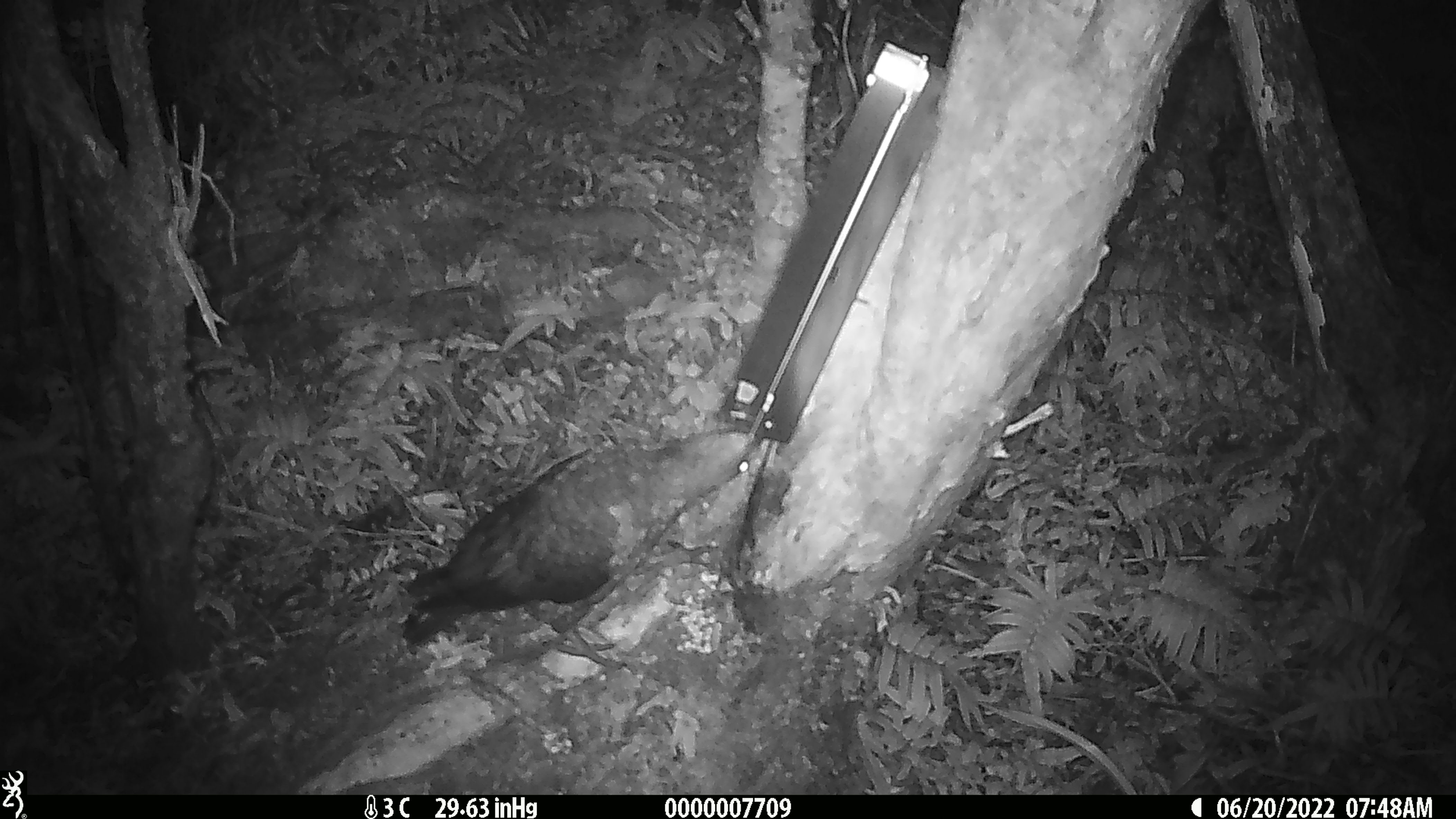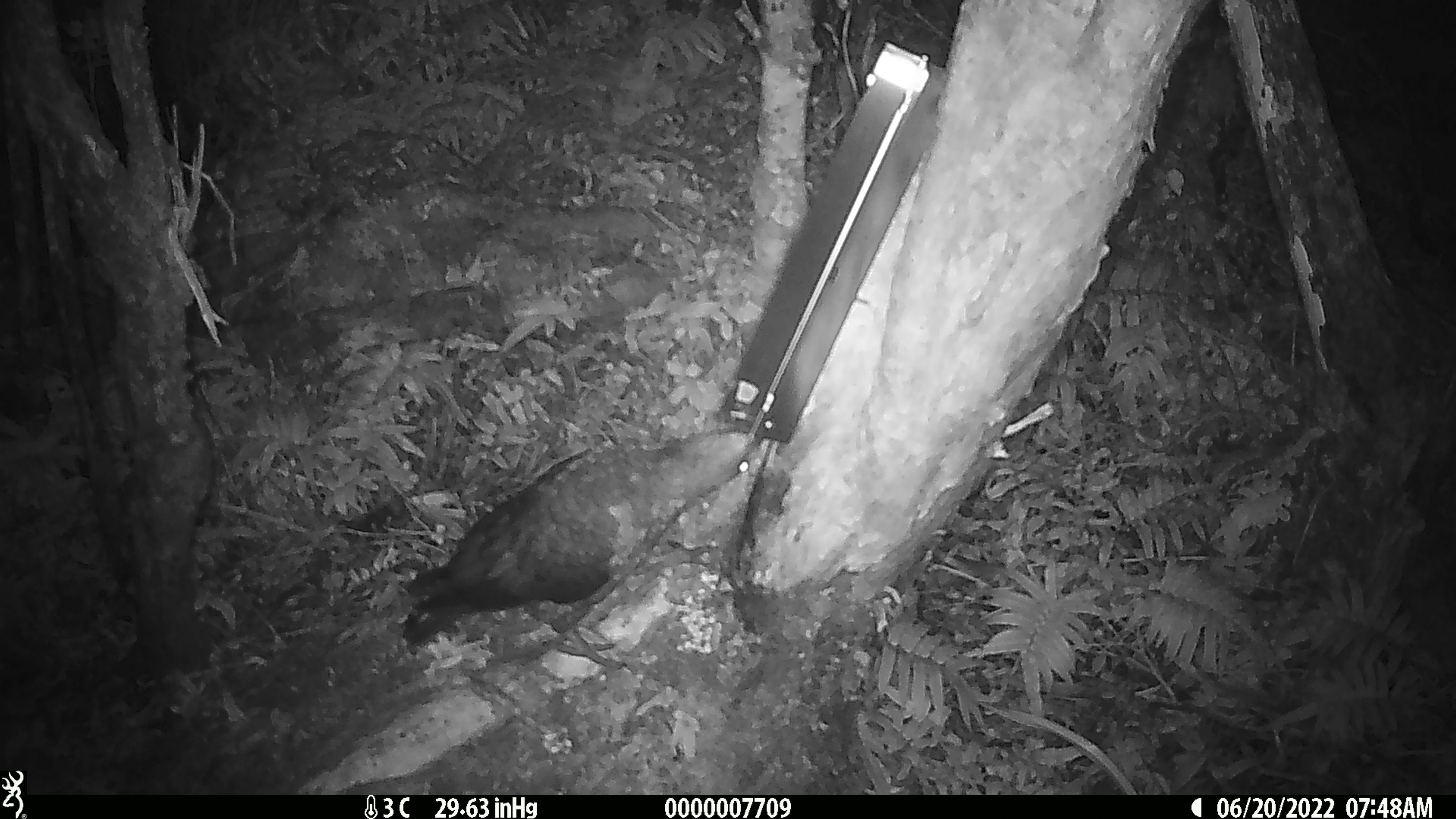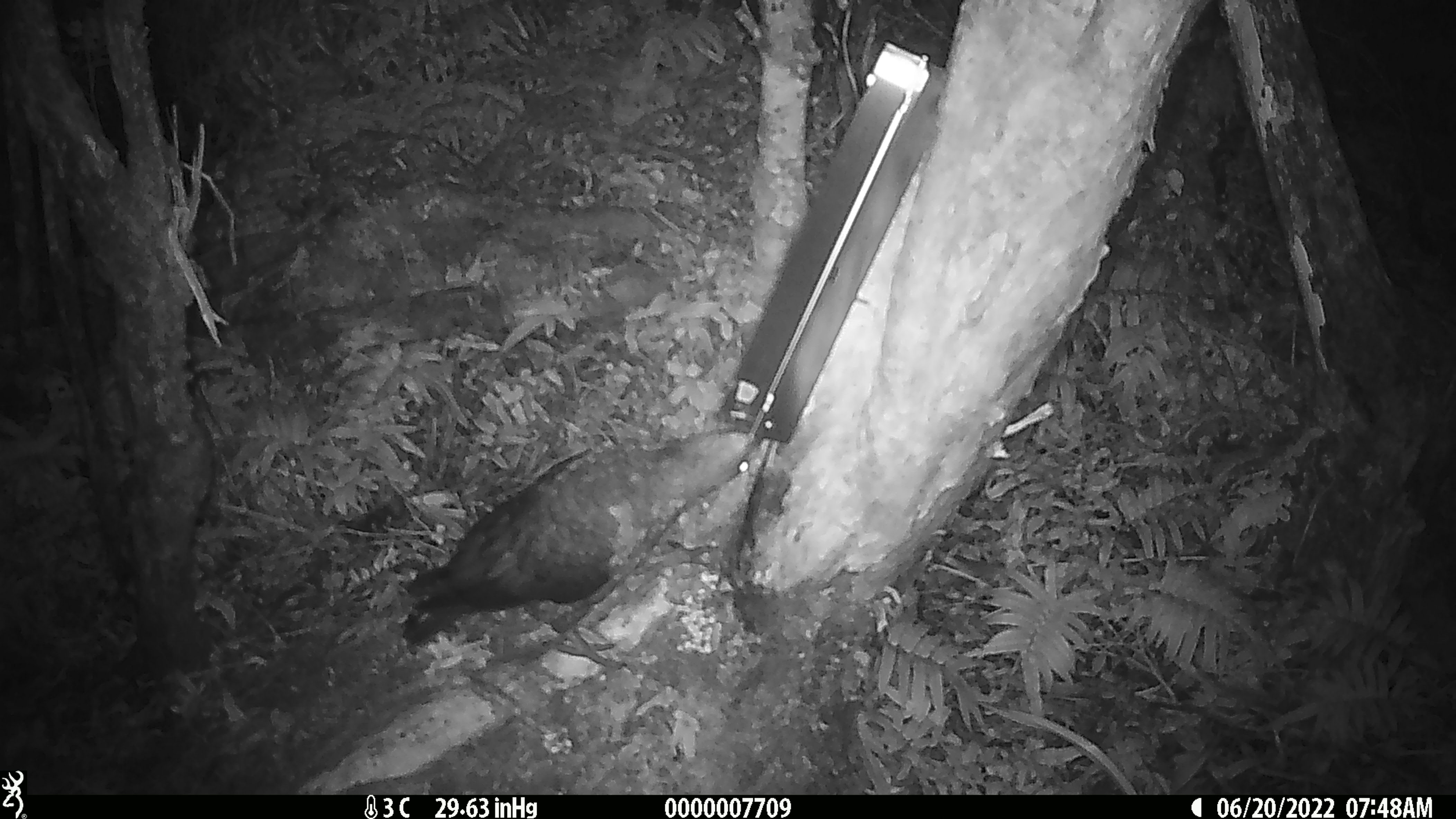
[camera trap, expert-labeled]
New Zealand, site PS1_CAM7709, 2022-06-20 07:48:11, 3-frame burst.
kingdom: Animalia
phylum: Chordata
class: Aves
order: Psittaciformes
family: Strigopidae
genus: Nestor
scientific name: Nestor notabilis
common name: kea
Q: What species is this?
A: Kea (Nestor notabilis).